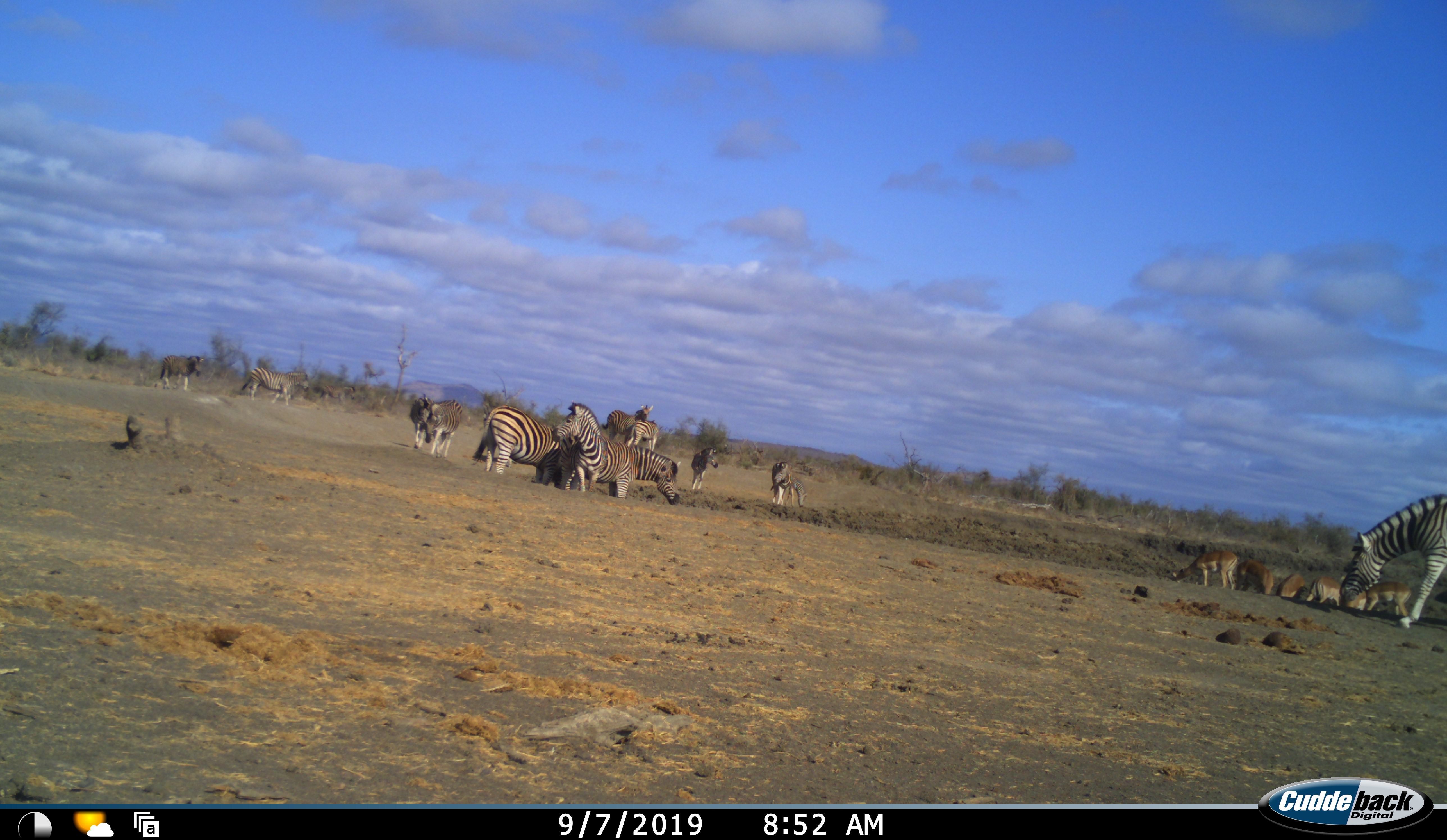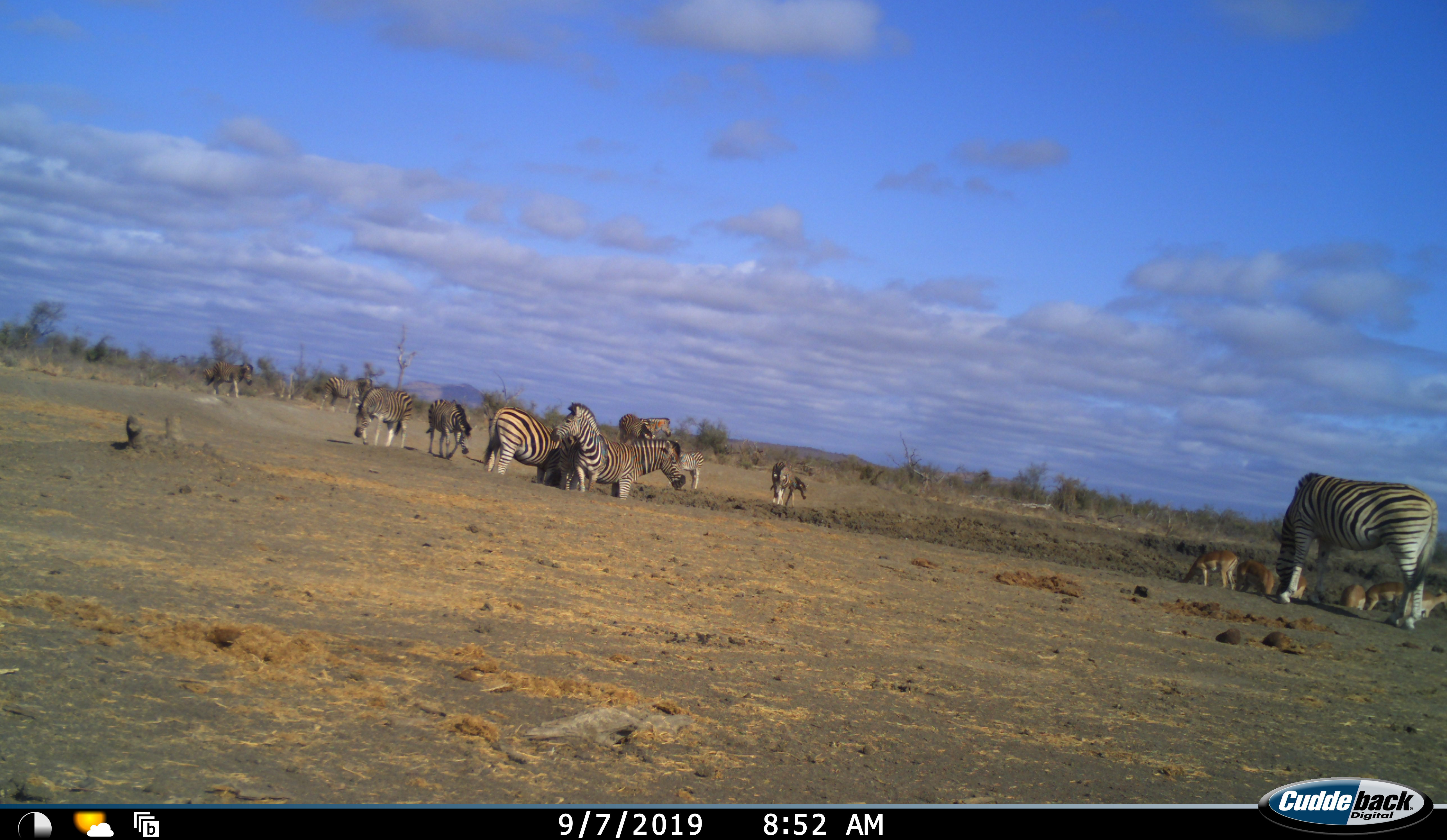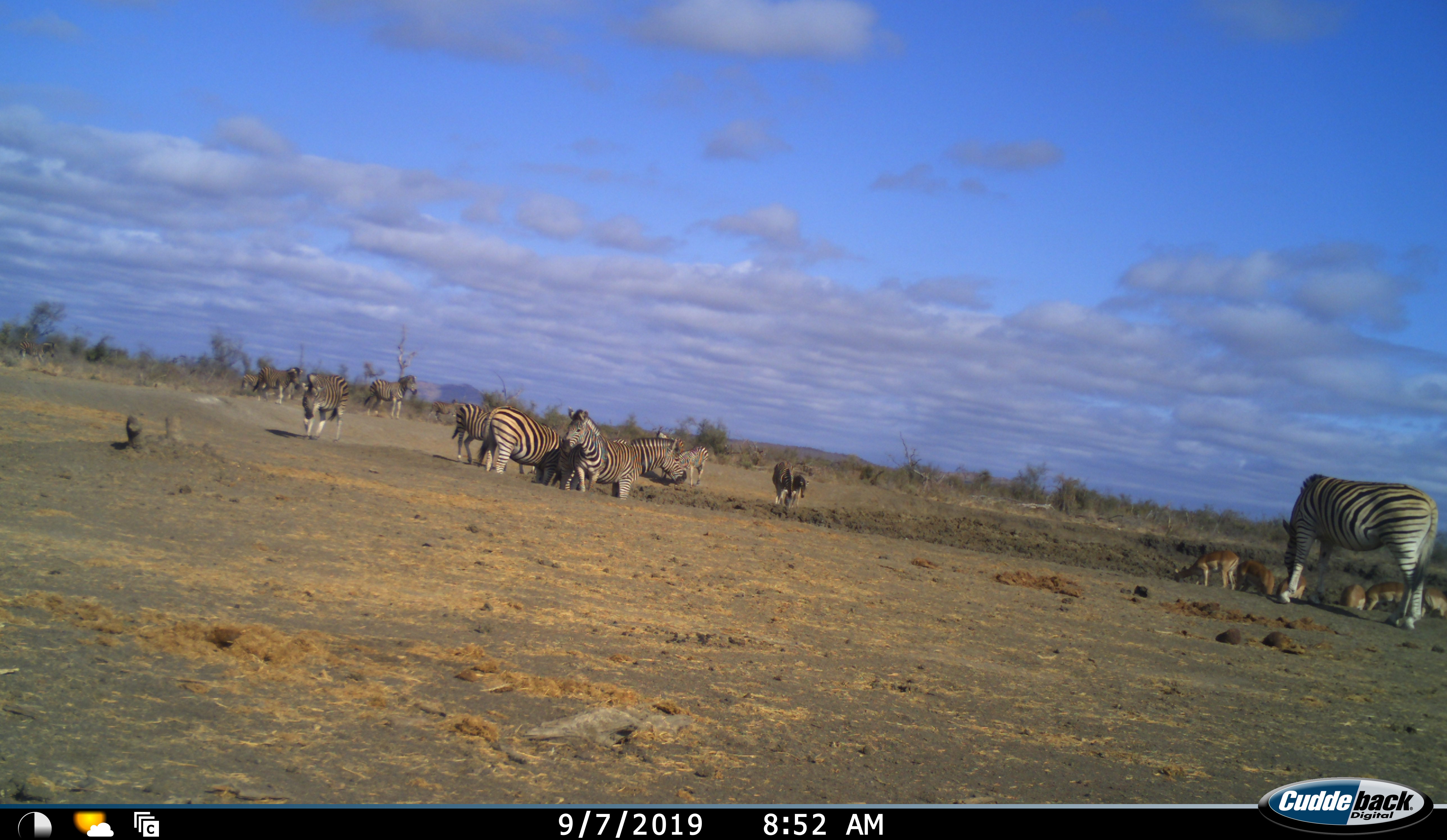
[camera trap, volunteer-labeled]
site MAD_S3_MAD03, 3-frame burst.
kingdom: Animalia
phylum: Chordata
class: Mammalia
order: Artiodactyla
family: Bovidae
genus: Aepyceros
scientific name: Aepyceros melampus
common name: impala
Impala (Aepyceros melampus), count 6. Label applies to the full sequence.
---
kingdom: Animalia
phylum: Chordata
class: Mammalia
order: Perissodactyla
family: Equidae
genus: Equus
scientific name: Equus quagga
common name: plains zebra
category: zebraplains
Zebraplains (plains zebra) (Equus quagga), count 11-50. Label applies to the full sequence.